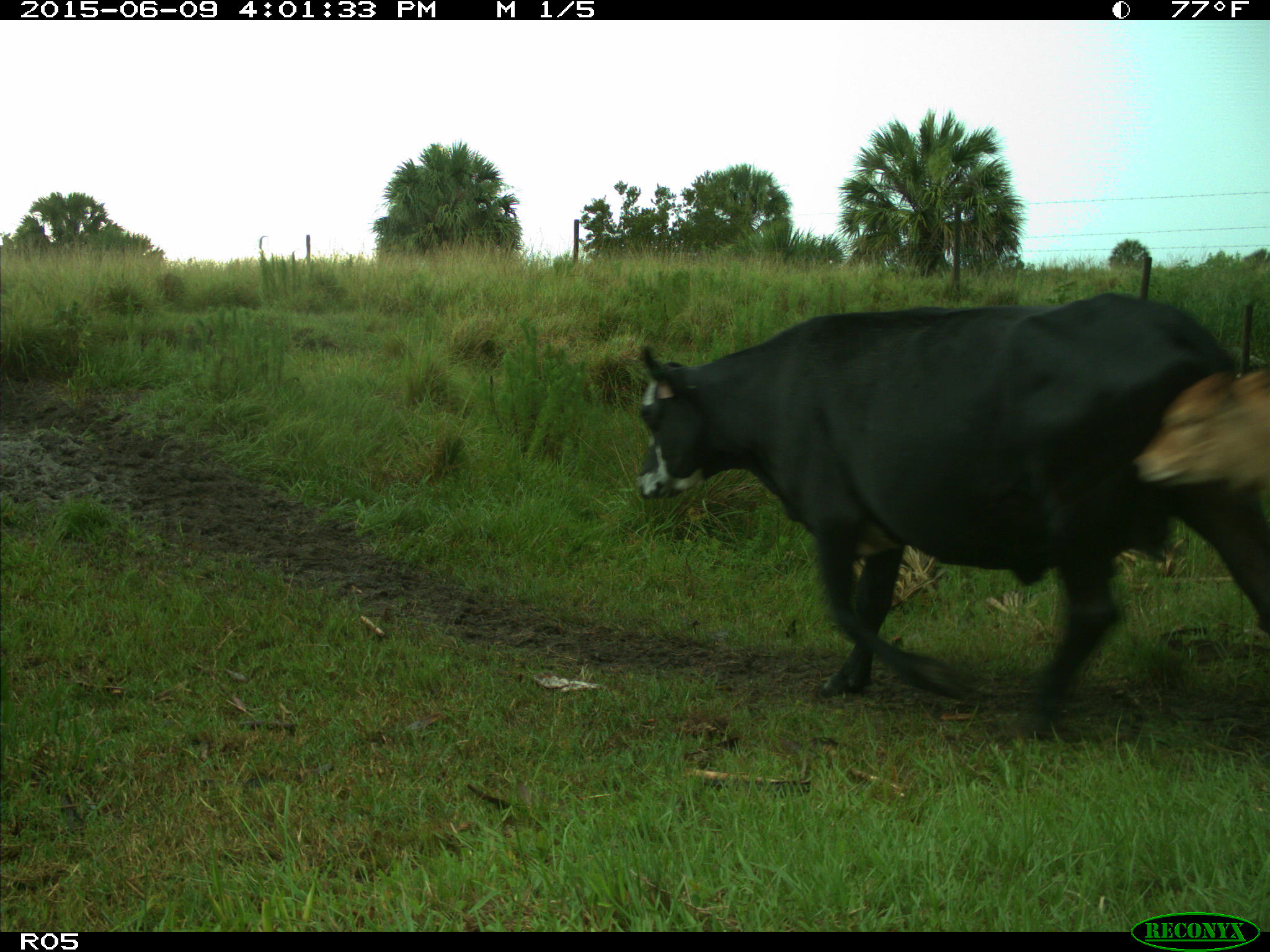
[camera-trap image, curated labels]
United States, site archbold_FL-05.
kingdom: Animalia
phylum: Chordata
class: Mammalia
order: Artiodactyla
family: Bovidae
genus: Bos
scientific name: Bos taurus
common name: domestic cow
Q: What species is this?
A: Bos taurus (domestic cow).